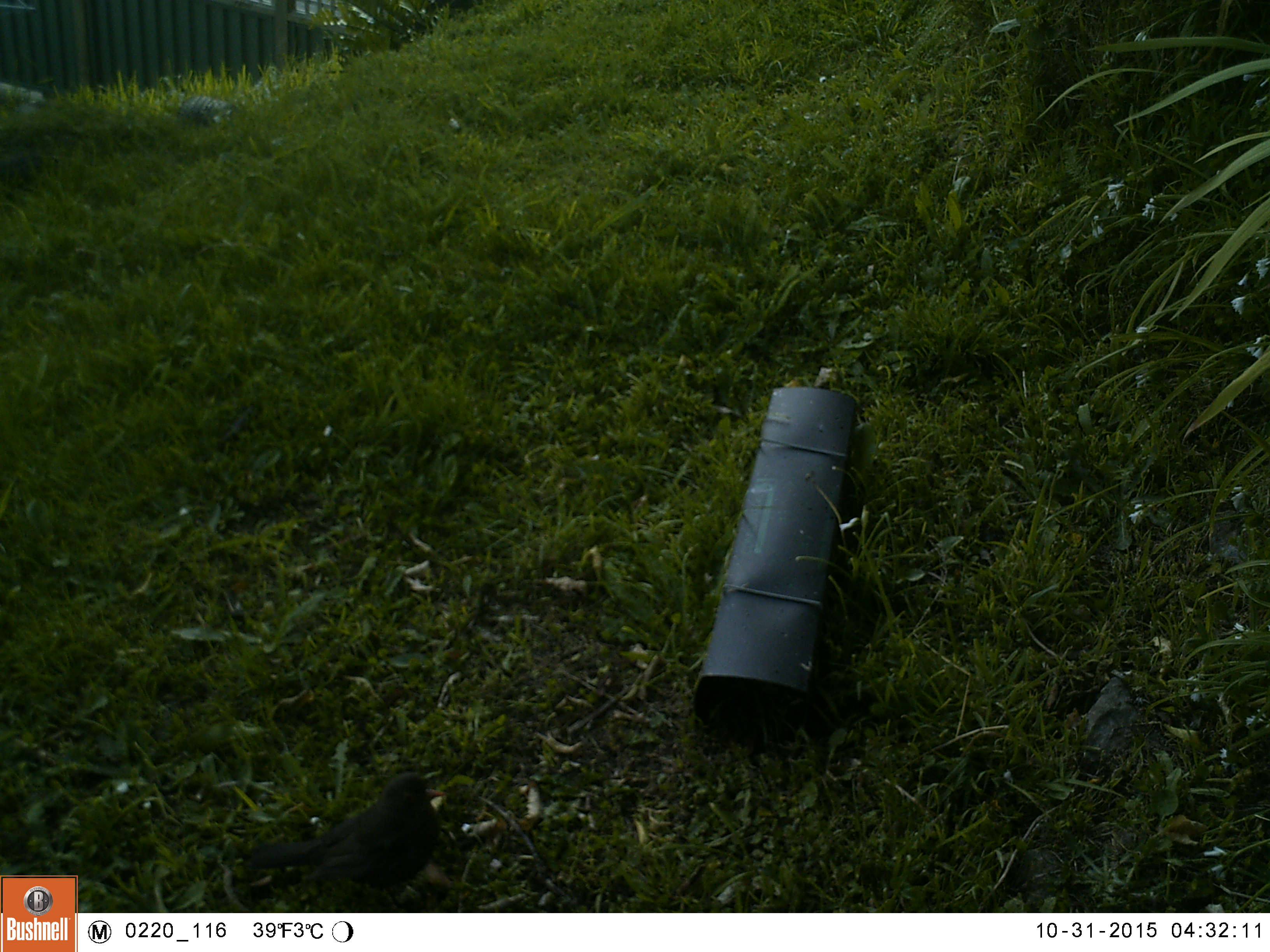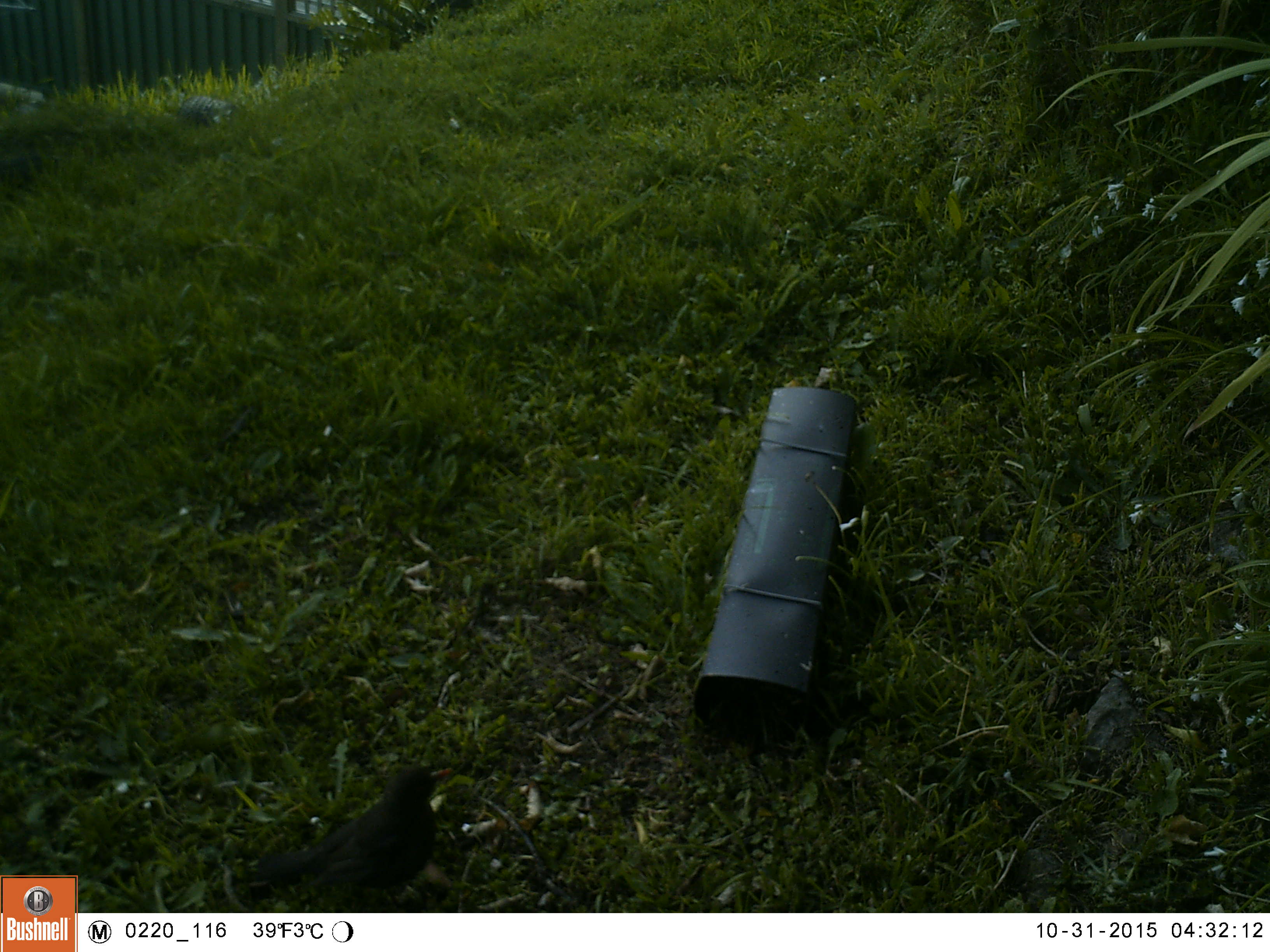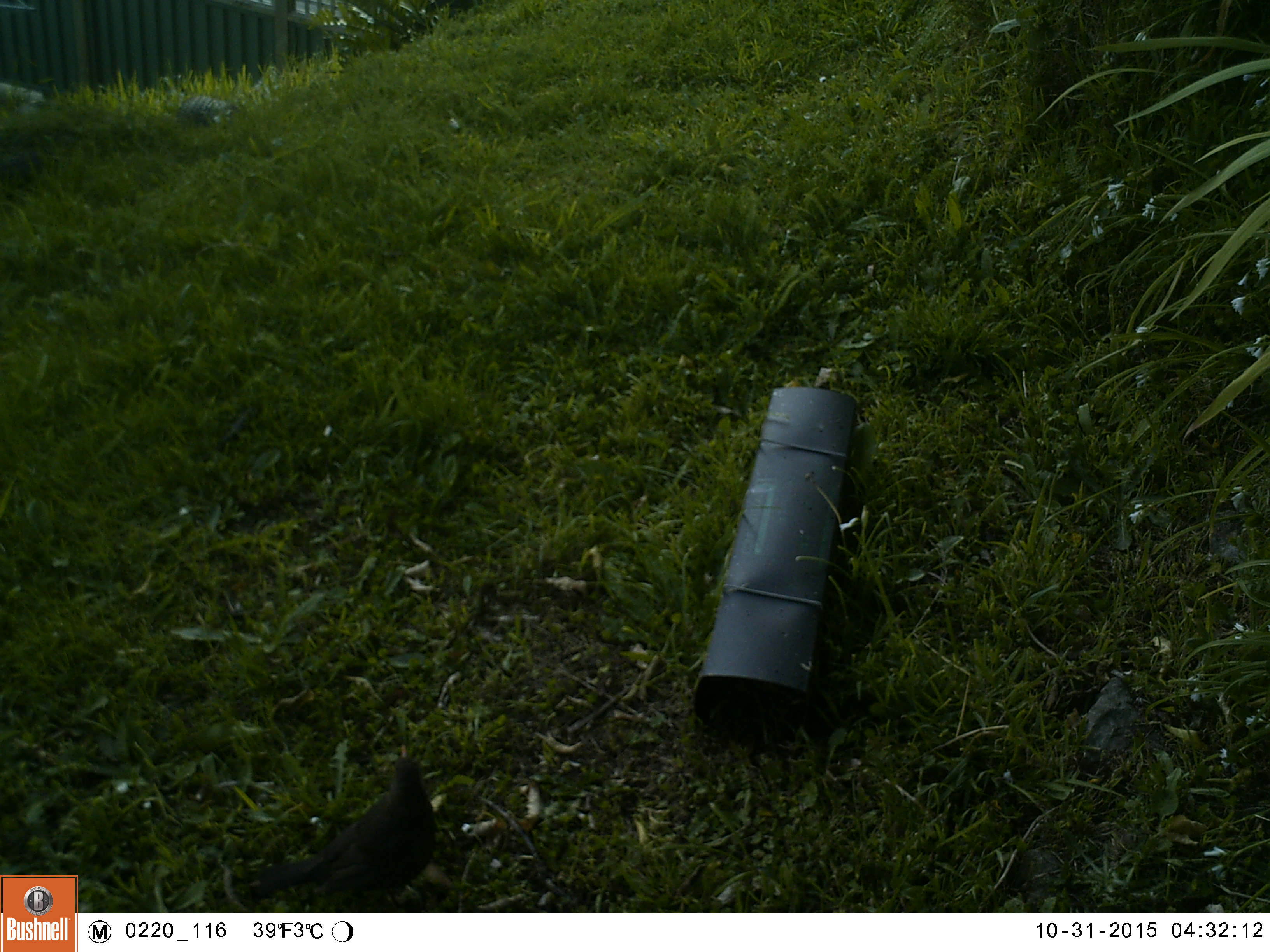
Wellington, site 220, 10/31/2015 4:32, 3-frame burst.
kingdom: Animalia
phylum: Chordata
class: Aves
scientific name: Aves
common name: bird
Bird (Aves).